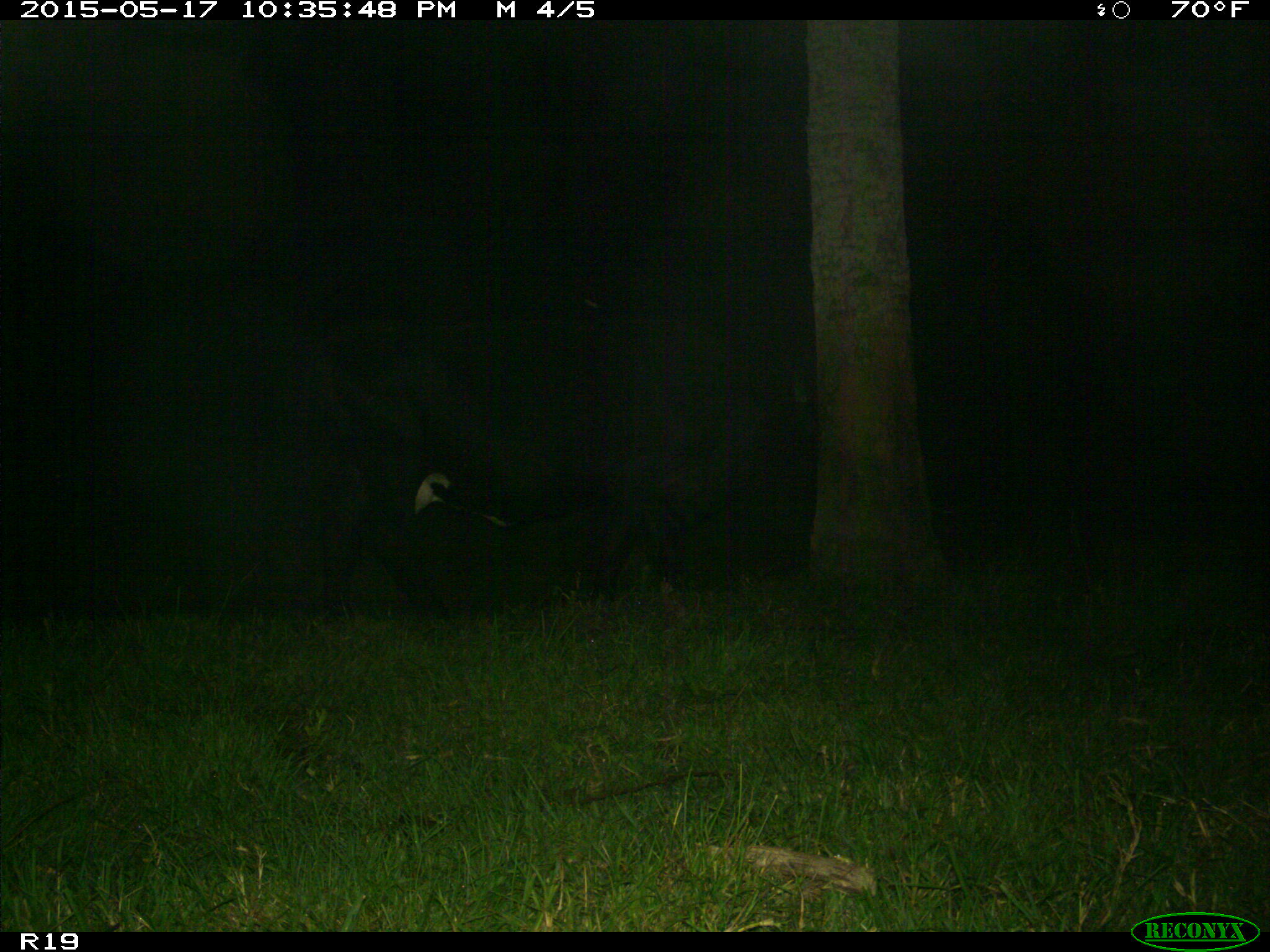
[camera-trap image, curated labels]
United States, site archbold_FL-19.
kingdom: Animalia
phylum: Chordata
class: Mammalia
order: Artiodactyla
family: Bovidae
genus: Bos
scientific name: Bos taurus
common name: domestic cow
Bos taurus (domestic cow).